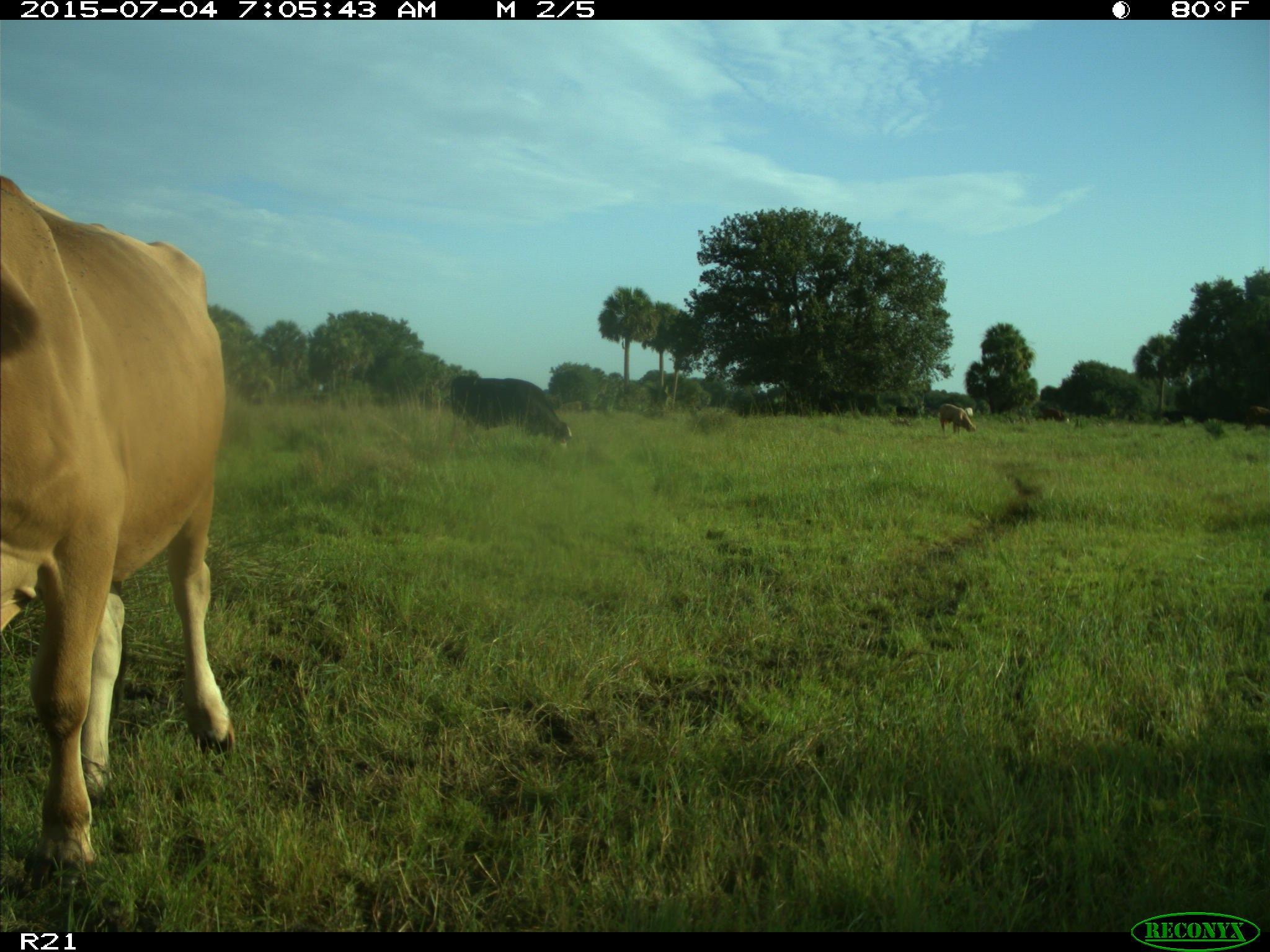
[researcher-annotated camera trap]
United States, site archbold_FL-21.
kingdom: Animalia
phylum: Chordata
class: Mammalia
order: Artiodactyla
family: Bovidae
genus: Bos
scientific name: Bos taurus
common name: domestic cow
Bos taurus (domestic cow).